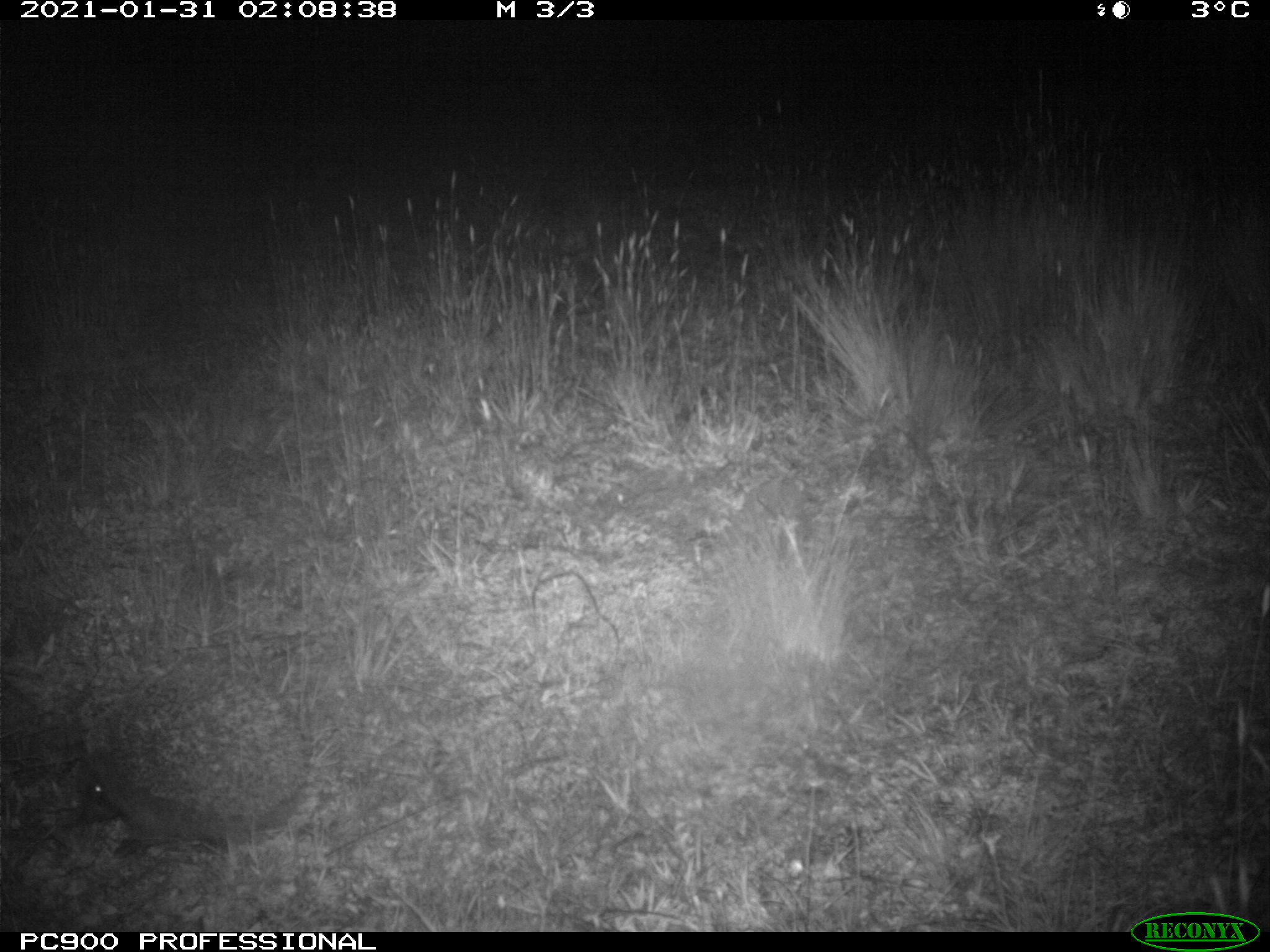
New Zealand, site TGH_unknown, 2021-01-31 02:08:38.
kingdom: Animalia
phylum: Chordata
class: Mammalia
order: Eulipotyphla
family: Erinaceidae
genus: Erinaceus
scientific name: Erinaceus europaeus europaeus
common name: european hedgehog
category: hedgehog